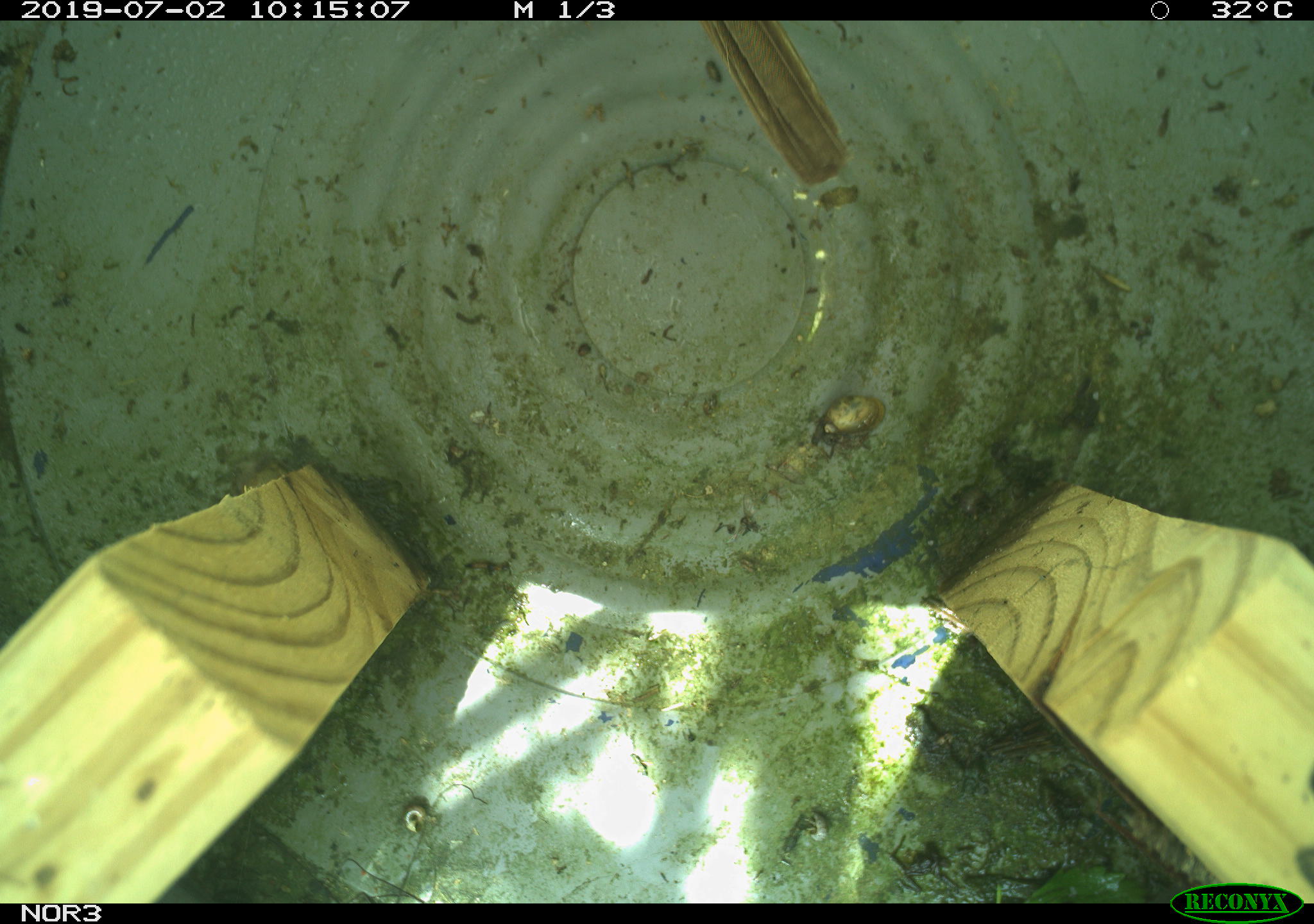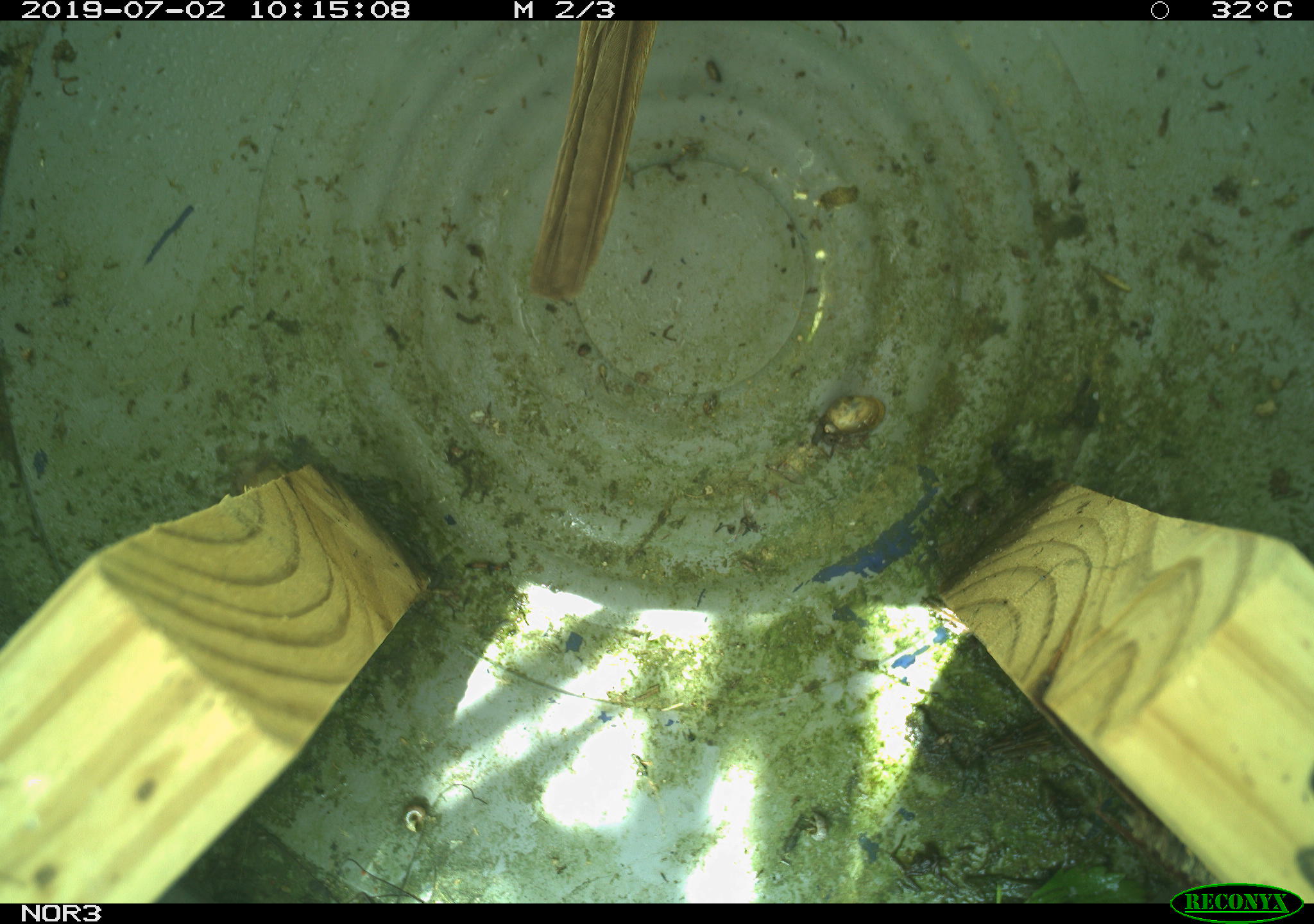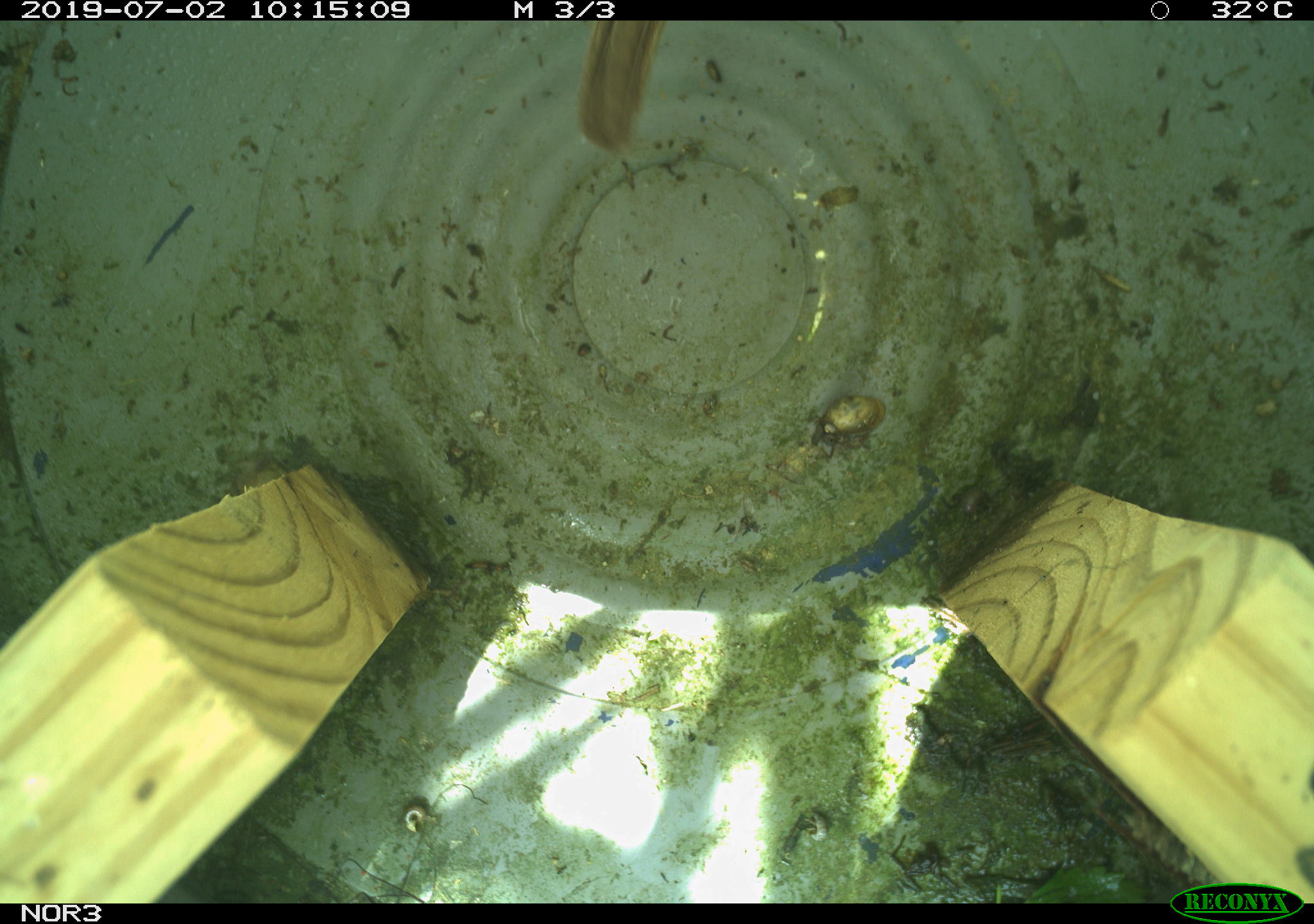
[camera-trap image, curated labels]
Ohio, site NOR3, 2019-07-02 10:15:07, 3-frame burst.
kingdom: Animalia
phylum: Chordata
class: Aves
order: Passeriformes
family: Passerellidae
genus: Melospiza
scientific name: Melospiza melodia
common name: song sparrow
Song sparrow (Melospiza melodia).